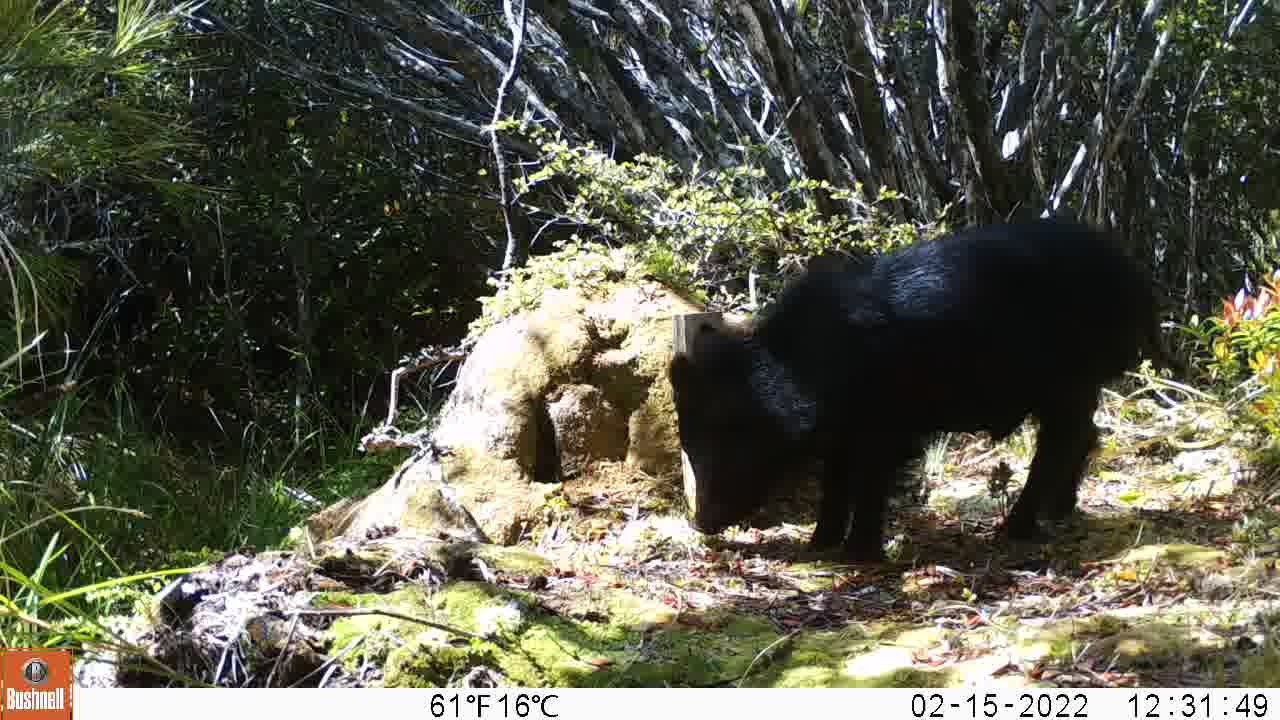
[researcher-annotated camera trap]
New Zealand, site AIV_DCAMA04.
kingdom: Animalia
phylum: Chordata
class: Mammalia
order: Artiodactyla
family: Suidae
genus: Sus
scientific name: Sus scrofa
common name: pig